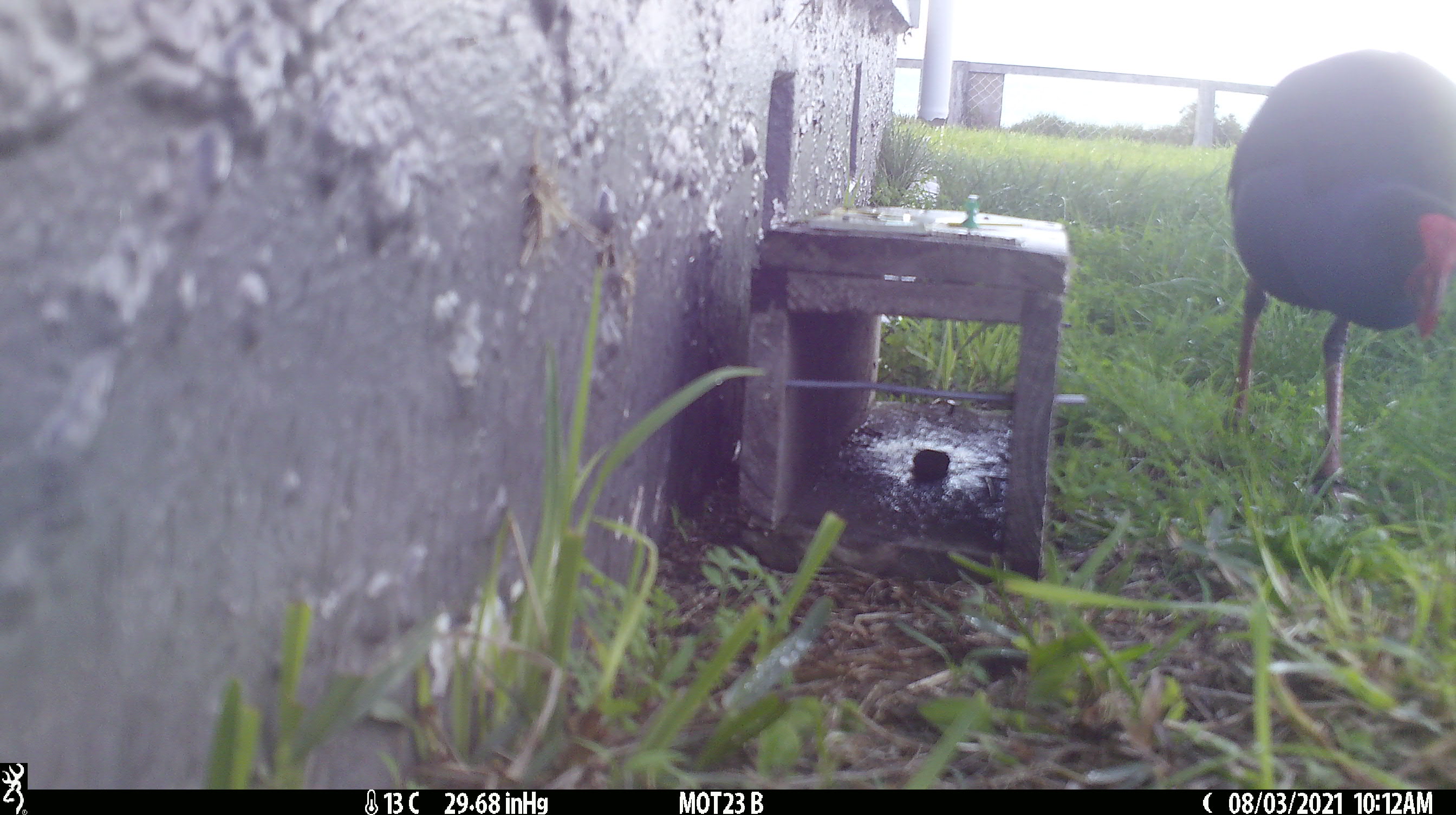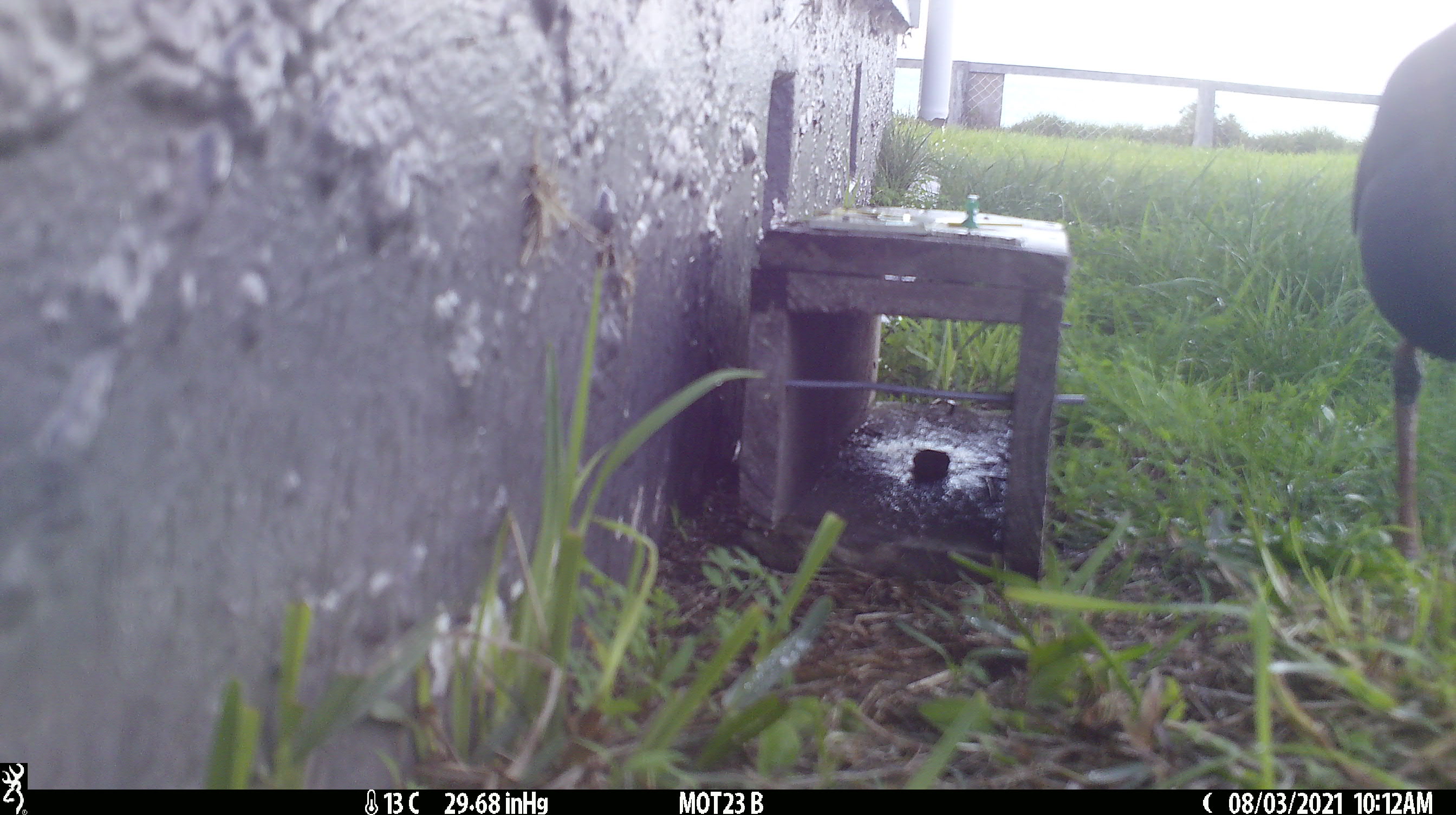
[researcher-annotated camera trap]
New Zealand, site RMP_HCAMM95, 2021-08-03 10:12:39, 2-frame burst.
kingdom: Animalia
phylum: Chordata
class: Aves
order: Gruiformes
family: Rallidae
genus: Porphyrio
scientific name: Porphyrio melanotus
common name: australasian swamphen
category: pukeko